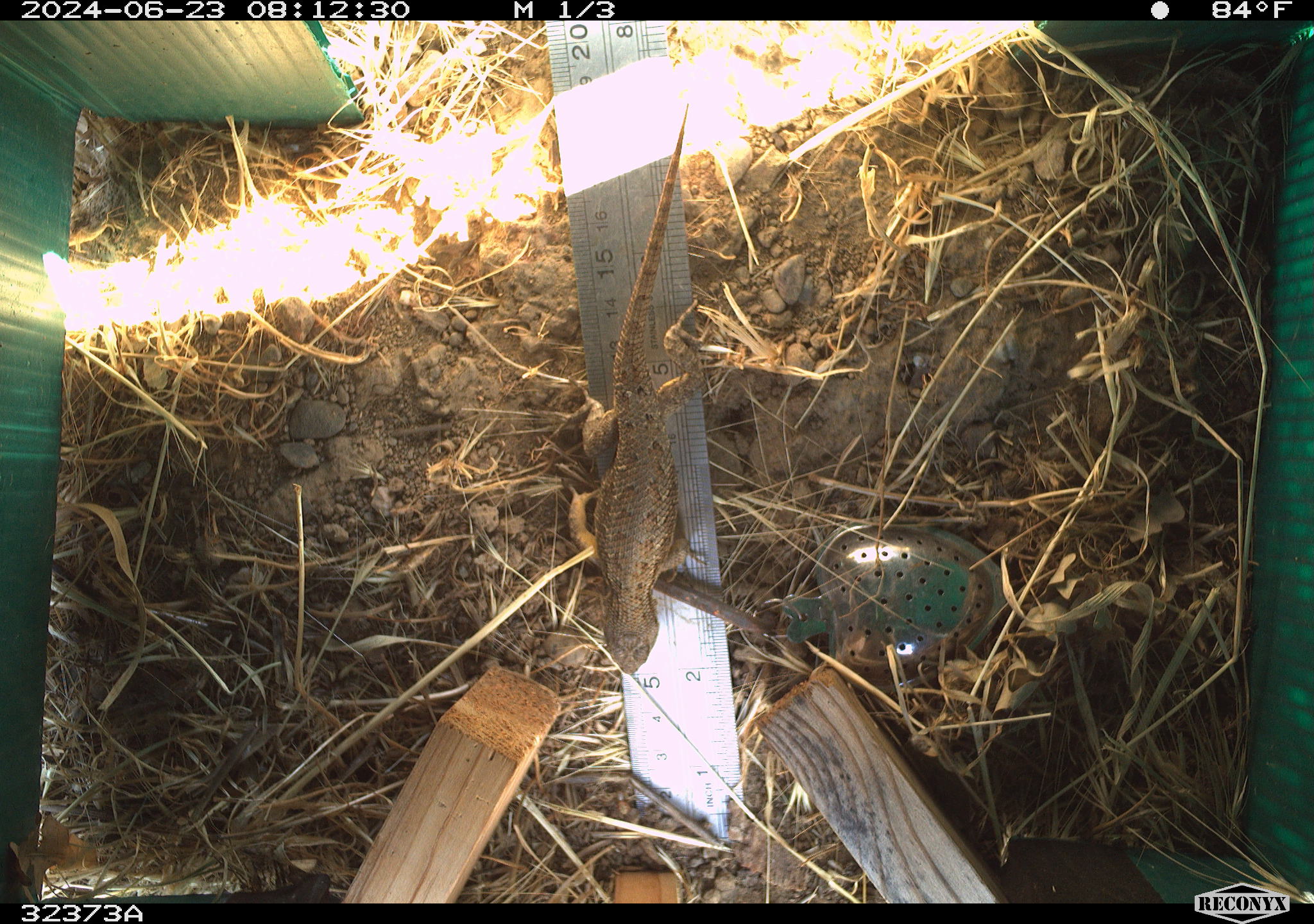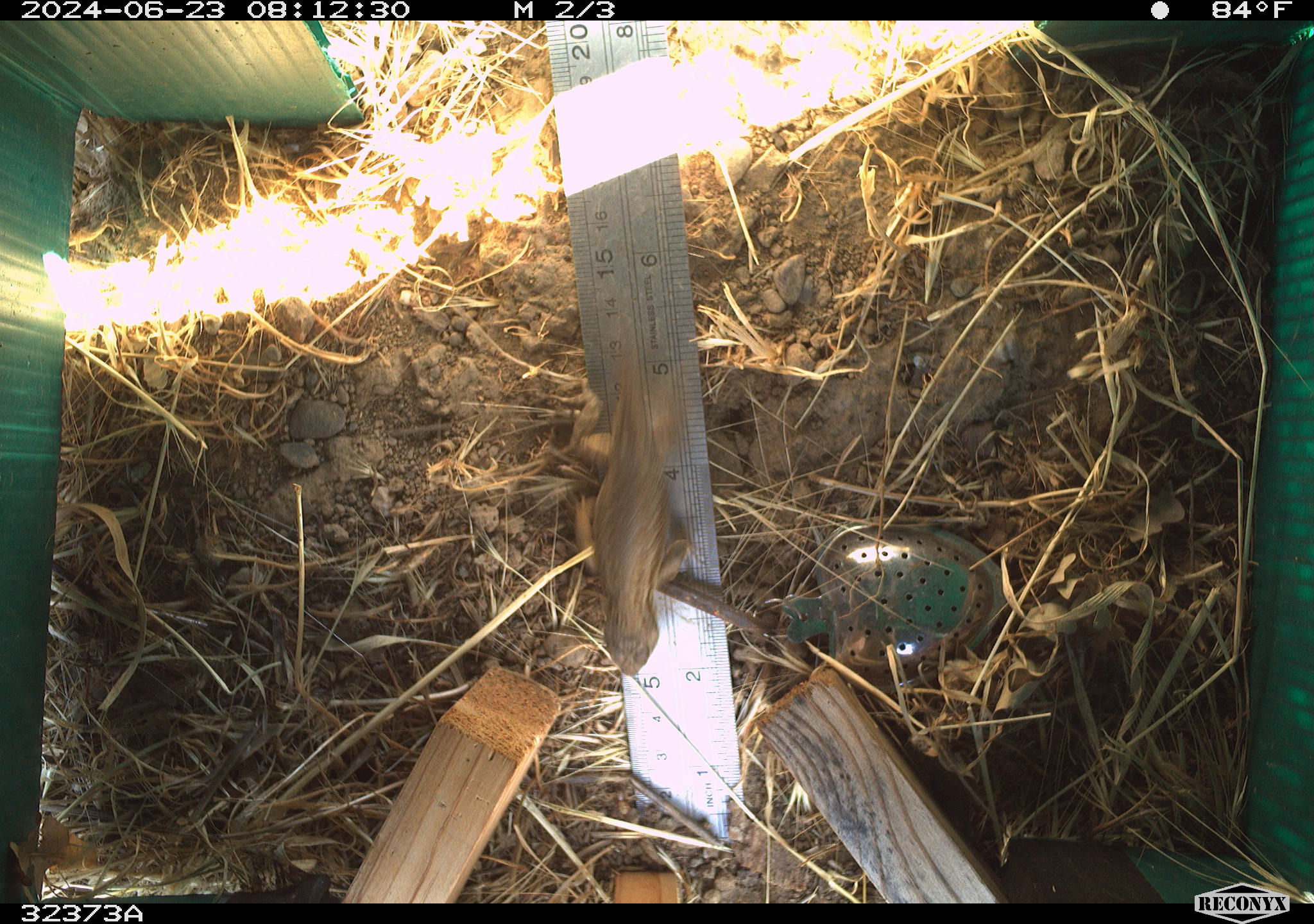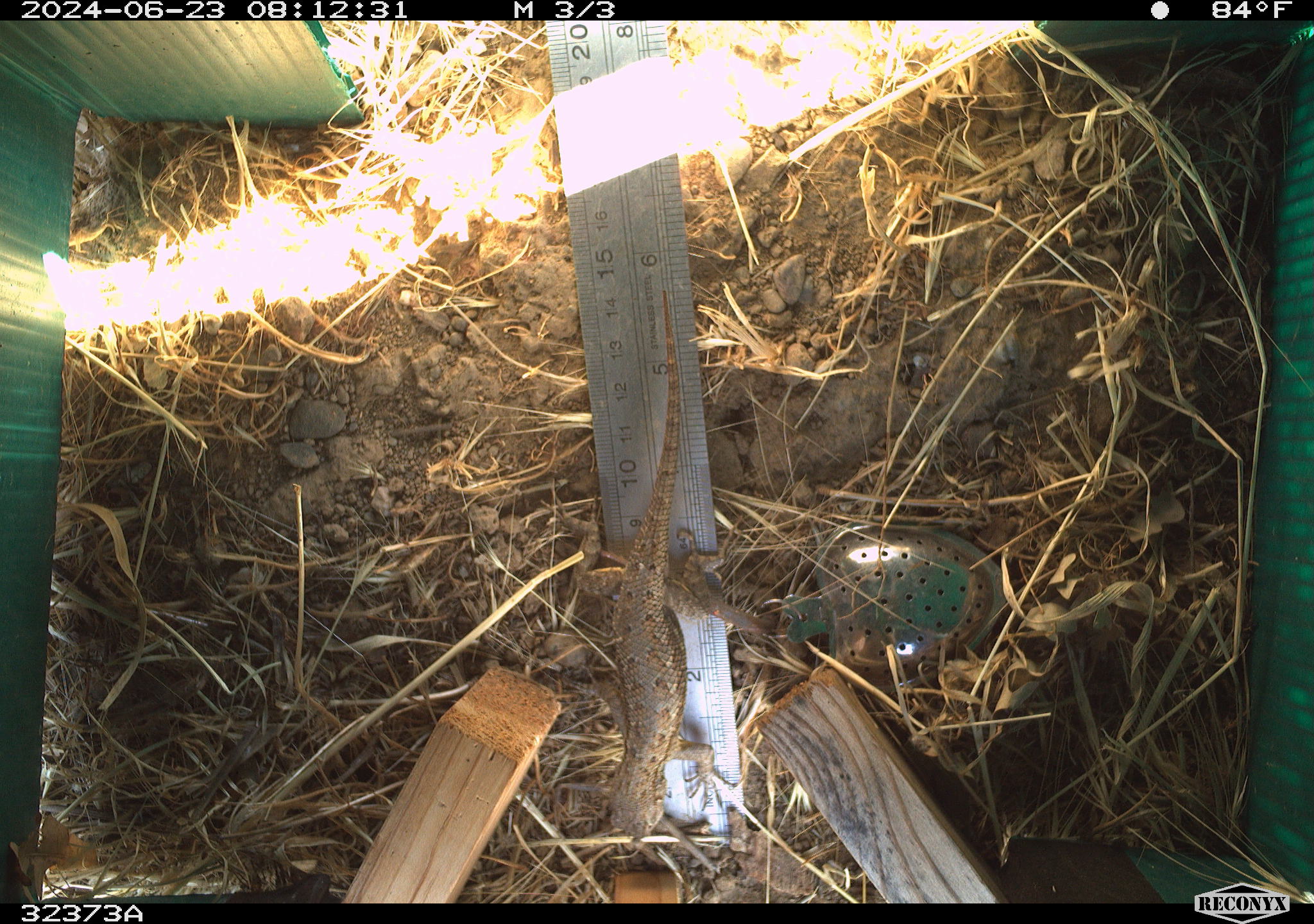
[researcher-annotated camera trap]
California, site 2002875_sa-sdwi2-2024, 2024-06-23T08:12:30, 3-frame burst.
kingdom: Animalia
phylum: Chordata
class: Reptilia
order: Squamata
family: Phrynosomatidae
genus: Sceloporus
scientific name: Sceloporus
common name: spiny lizards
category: sceloporus species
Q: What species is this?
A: Sceloporus species (spiny lizards) (Sceloporus).